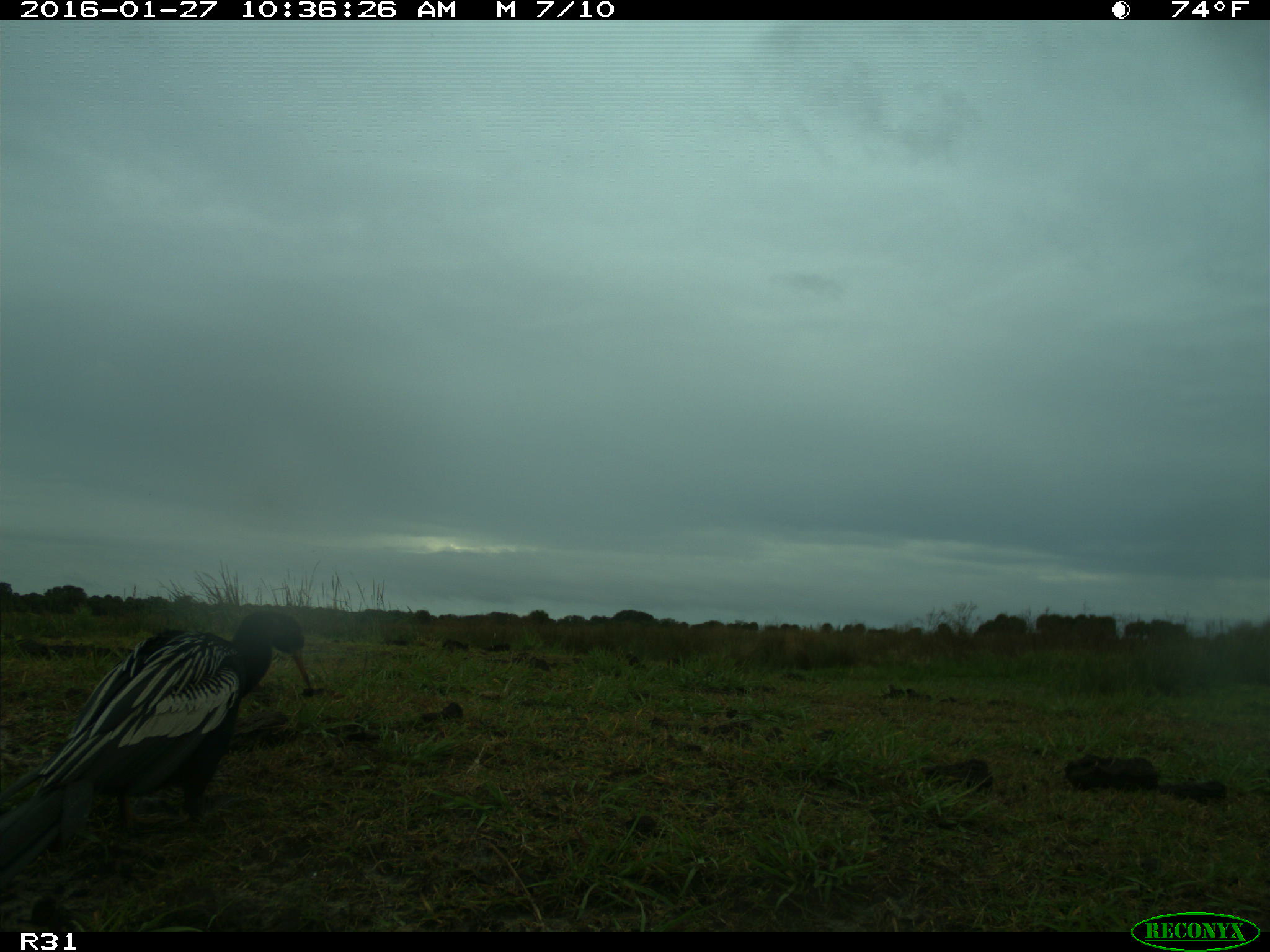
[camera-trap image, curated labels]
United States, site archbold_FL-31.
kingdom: Animalia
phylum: Chordata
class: Aves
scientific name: Aves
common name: birds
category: unidentified bird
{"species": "unidentified bird (birds) (Aves)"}